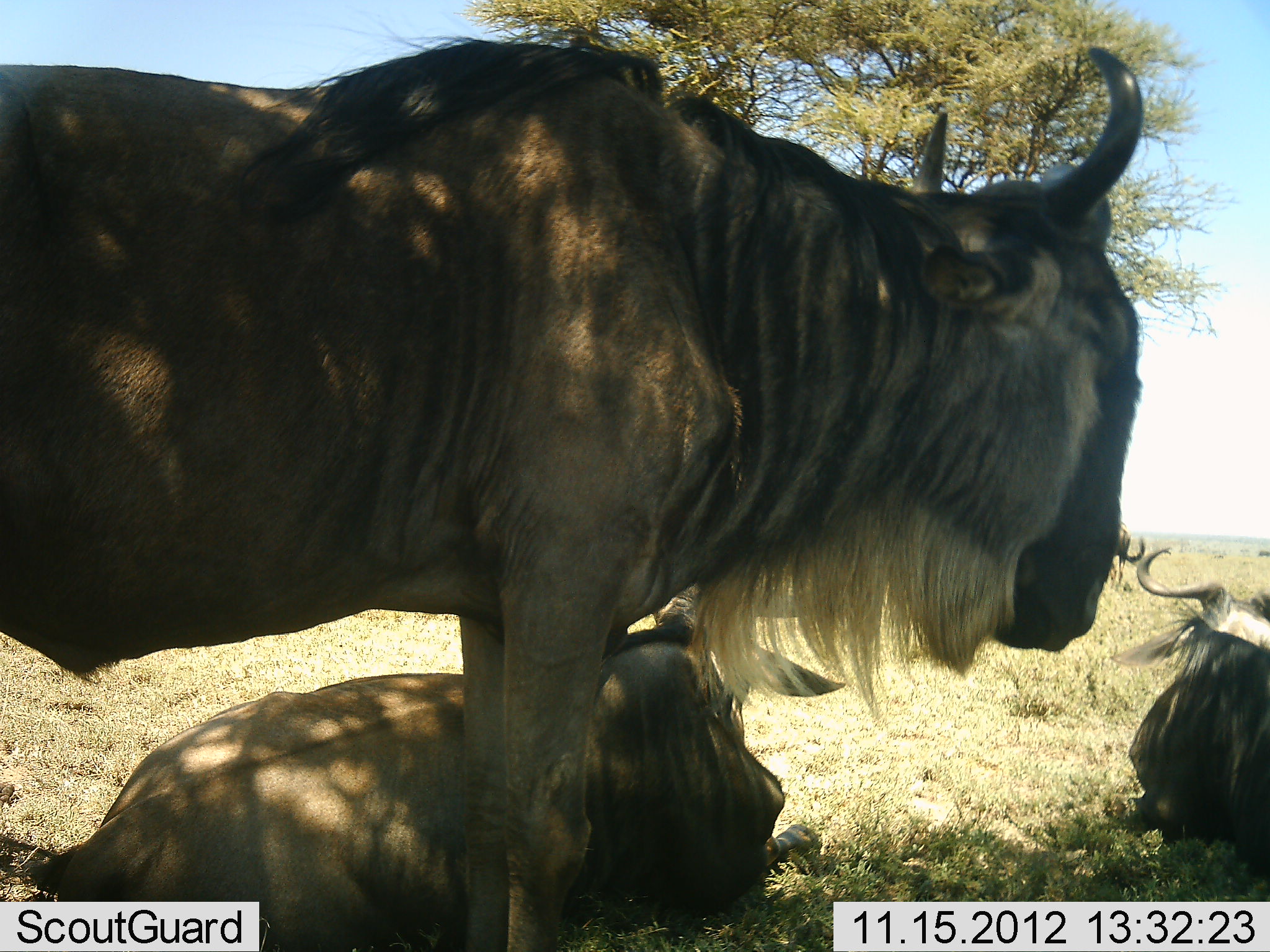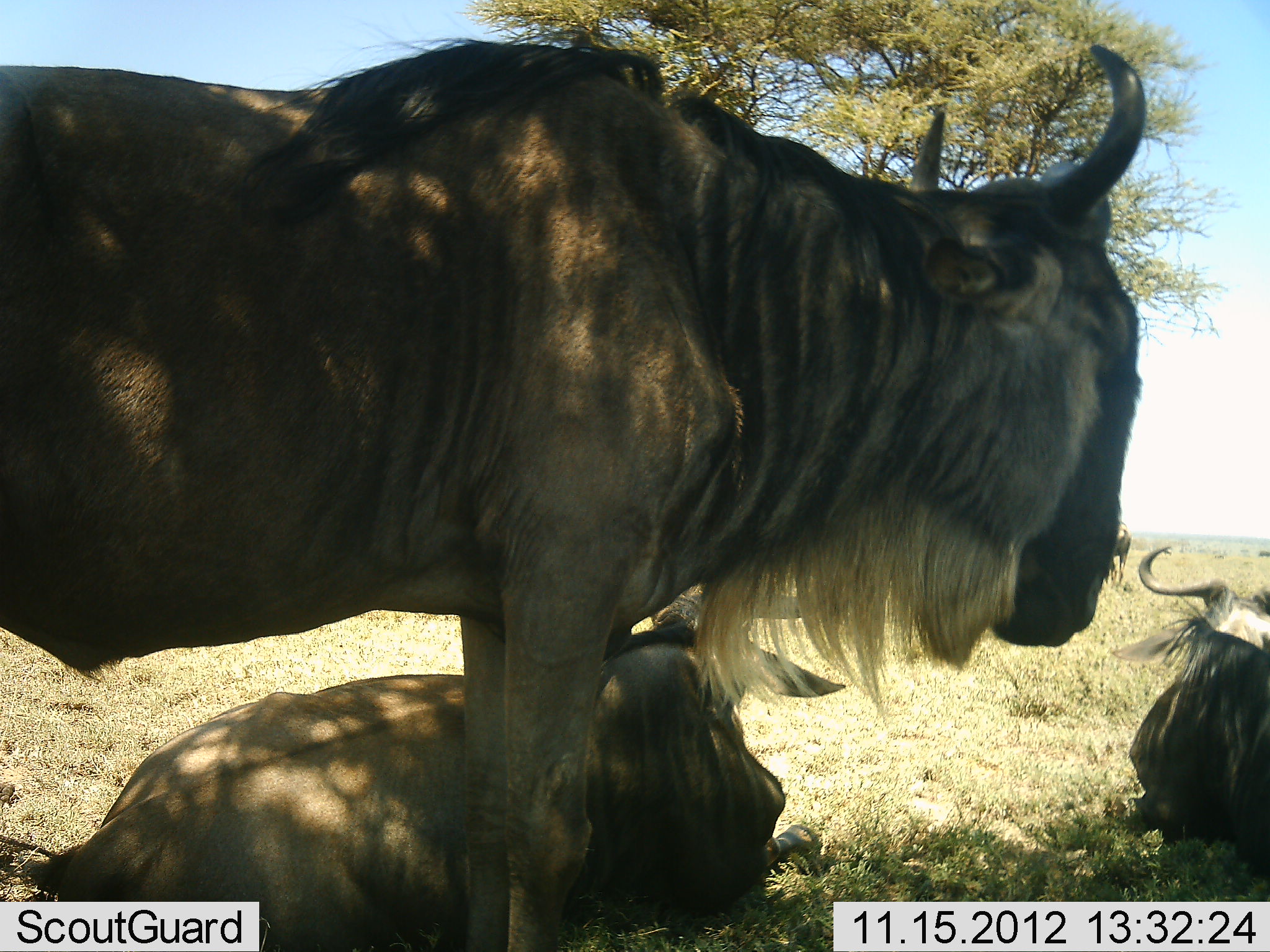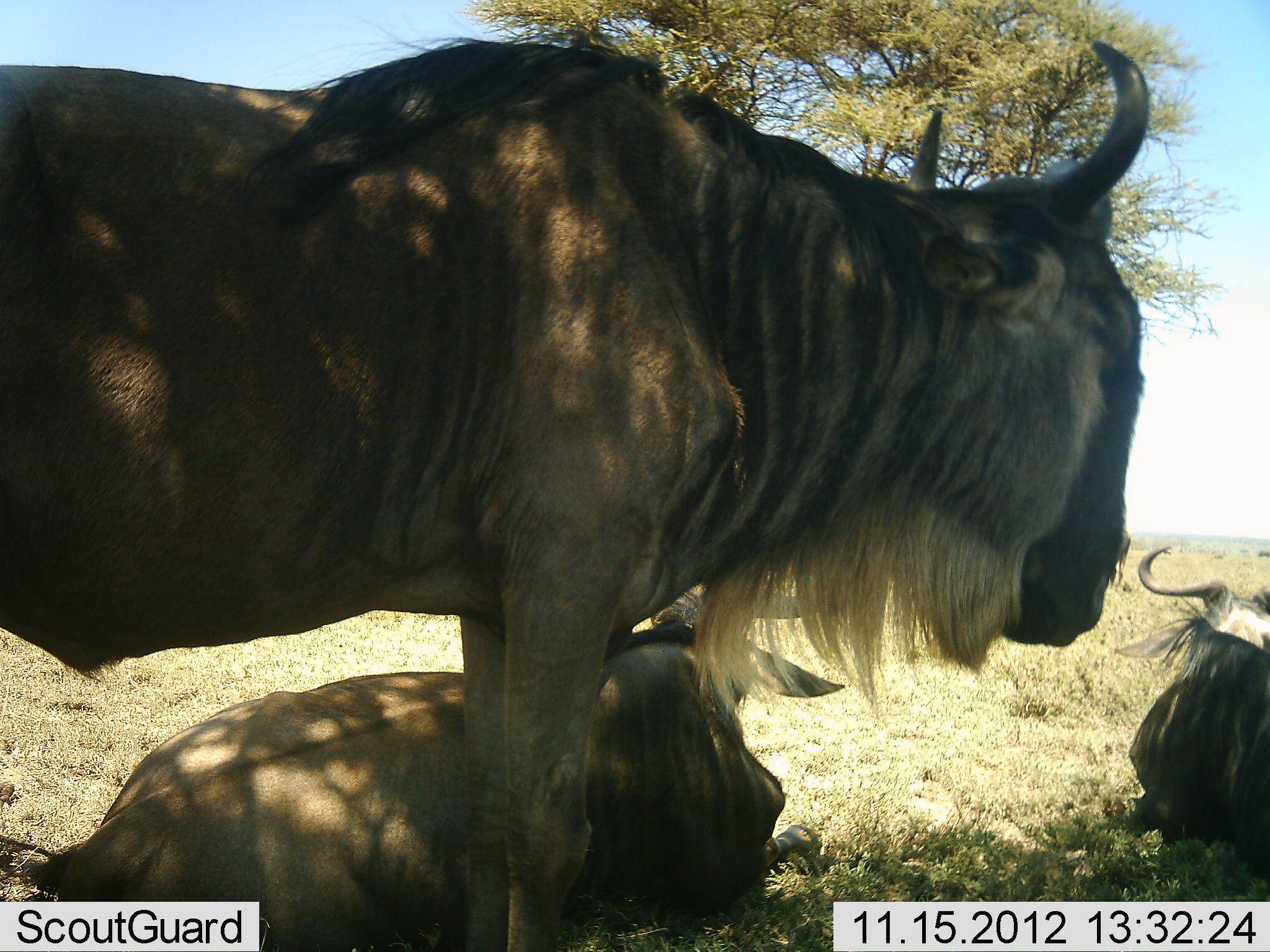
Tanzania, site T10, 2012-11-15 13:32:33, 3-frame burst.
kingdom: Animalia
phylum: Chordata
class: Mammalia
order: Artiodactyla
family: Bovidae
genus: Connochaetes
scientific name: Connochaetes taurinus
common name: blue wildebeest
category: wildebeest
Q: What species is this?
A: Wildebeest (blue wildebeest) (Connochaetes taurinus).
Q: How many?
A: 4.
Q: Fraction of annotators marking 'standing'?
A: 90%.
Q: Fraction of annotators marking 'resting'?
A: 100%.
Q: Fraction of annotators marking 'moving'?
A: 0%.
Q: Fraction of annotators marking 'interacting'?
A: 0%.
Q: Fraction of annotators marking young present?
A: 0%.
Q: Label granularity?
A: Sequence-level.